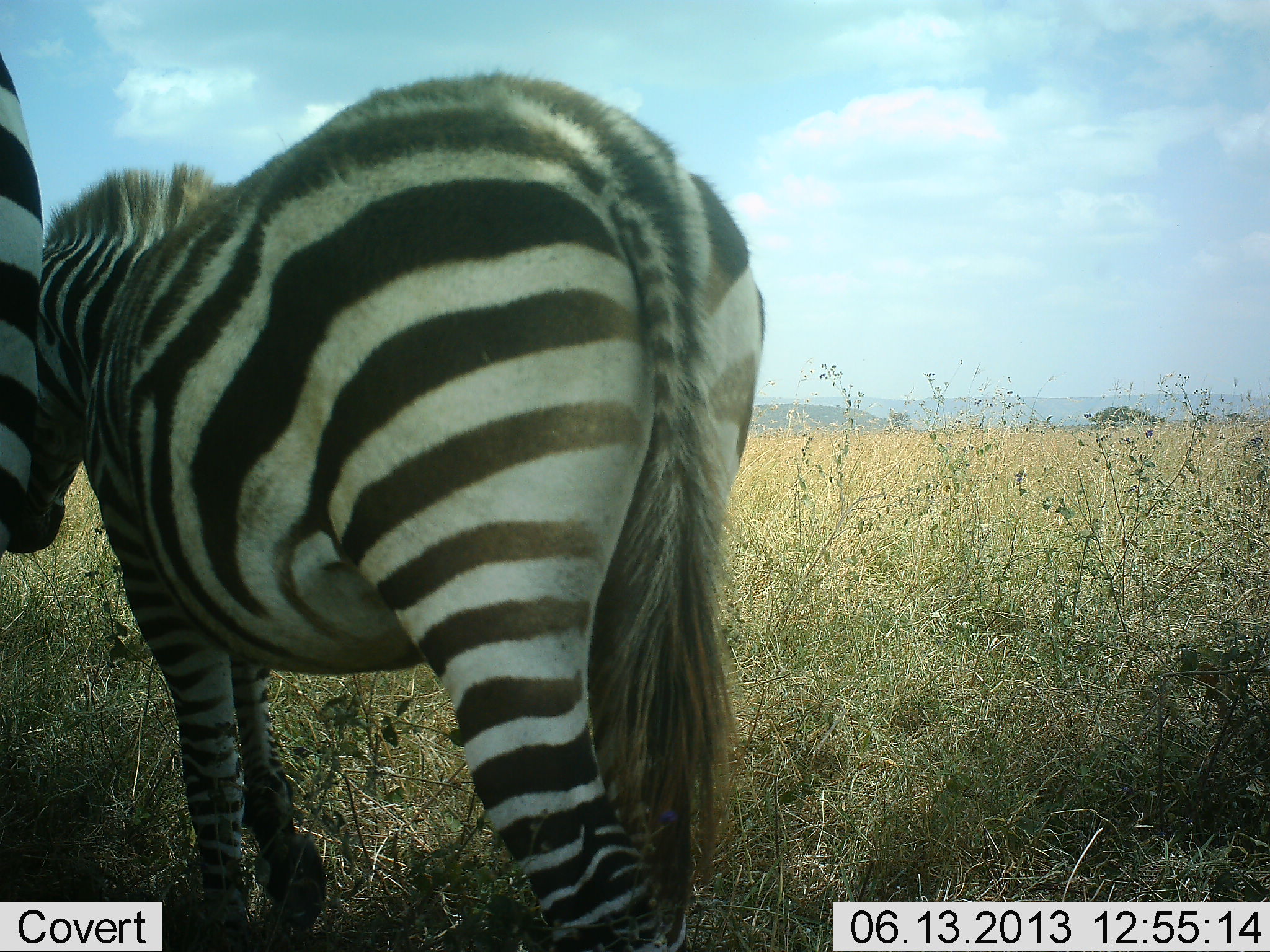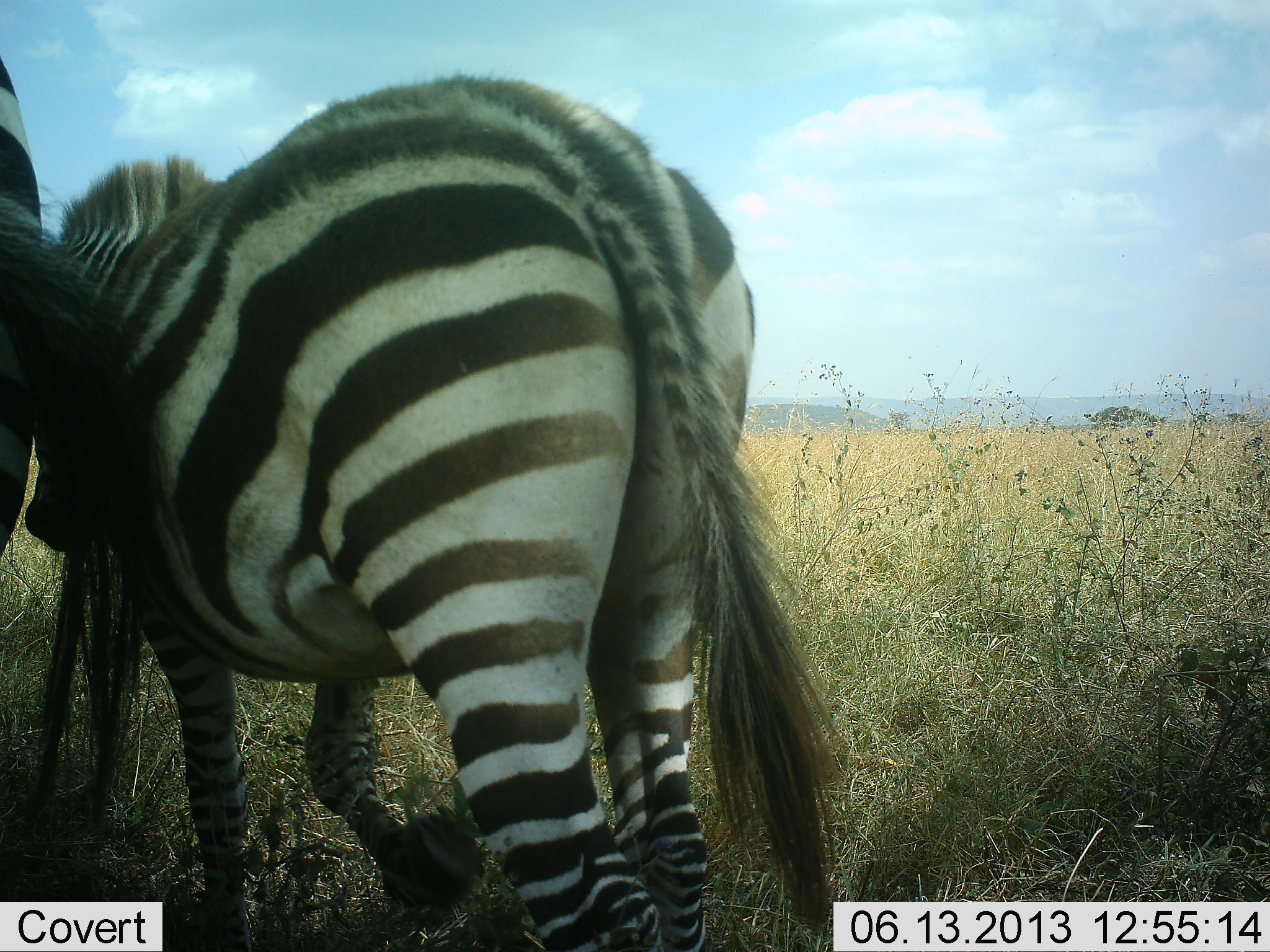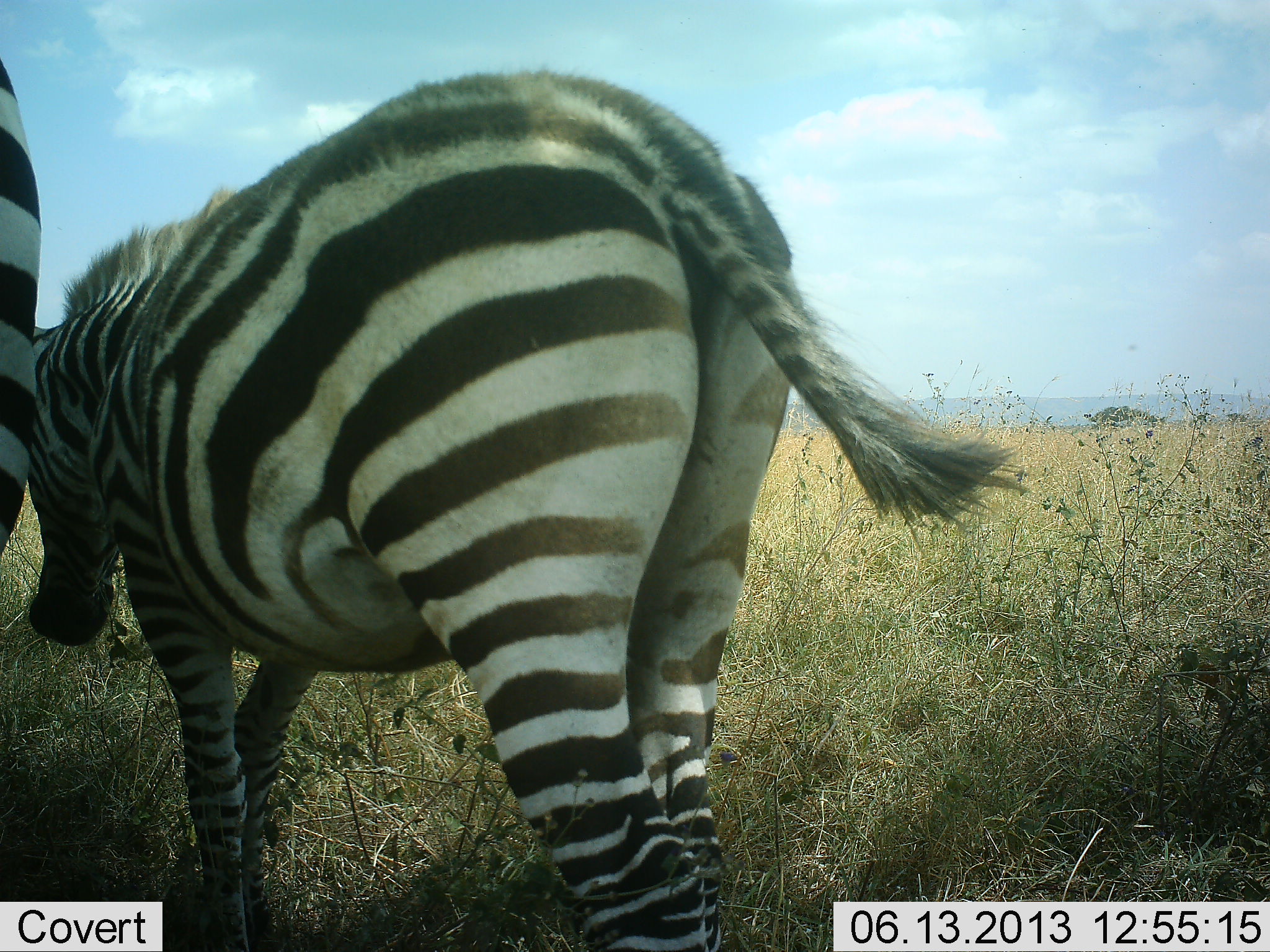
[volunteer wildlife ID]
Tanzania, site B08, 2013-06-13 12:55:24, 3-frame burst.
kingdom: Animalia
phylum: Chordata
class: Mammalia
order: Perissodactyla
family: Equidae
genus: Equus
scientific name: Equus quagga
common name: plains zebra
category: zebra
Zebra (plains zebra) (Equus quagga), count 2. Behavior (volunteer vote fractions): standing 100%, resting 0%, moving 11%, interacting 44%. Young present (vote fraction): 22%. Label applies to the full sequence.